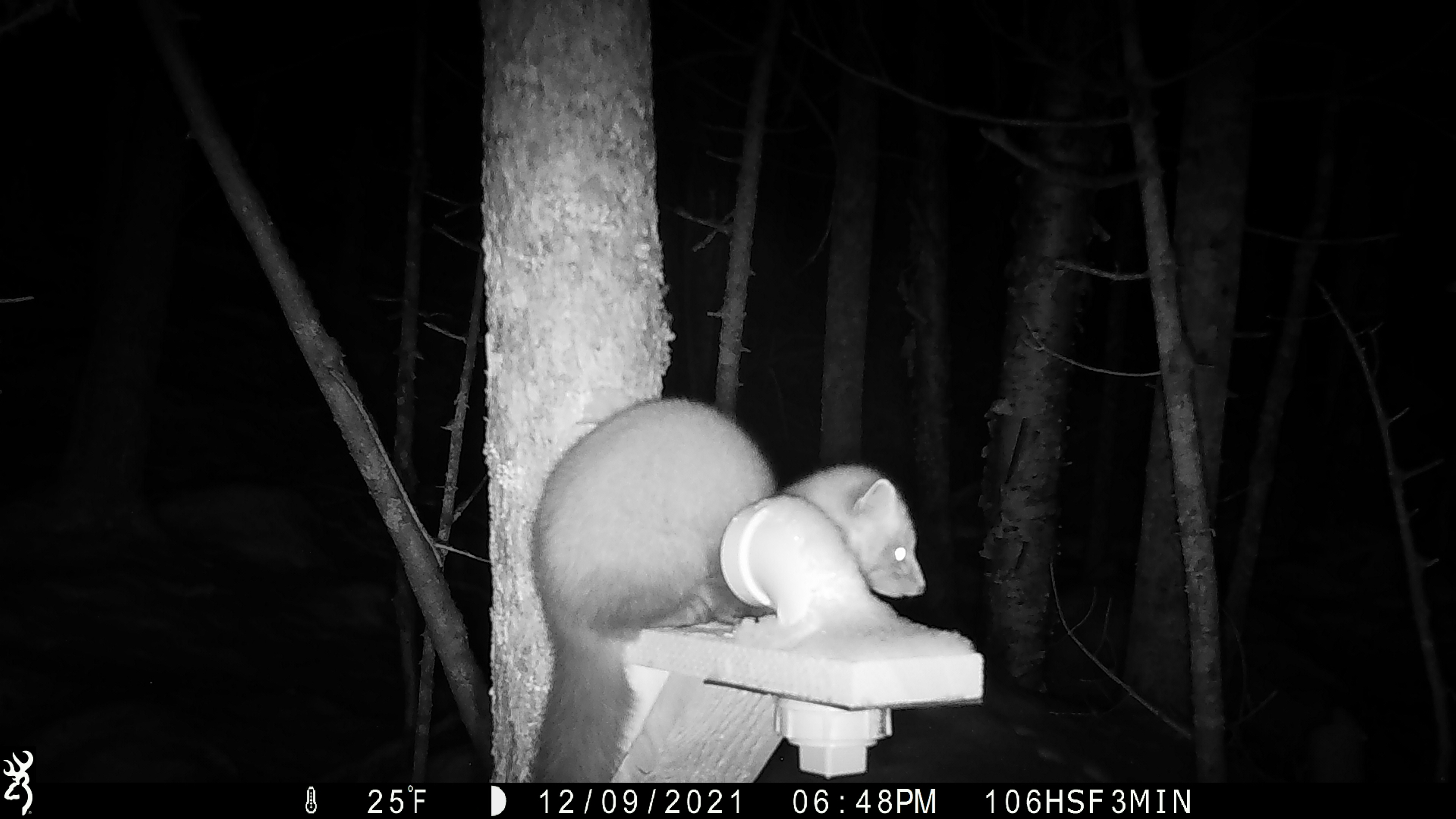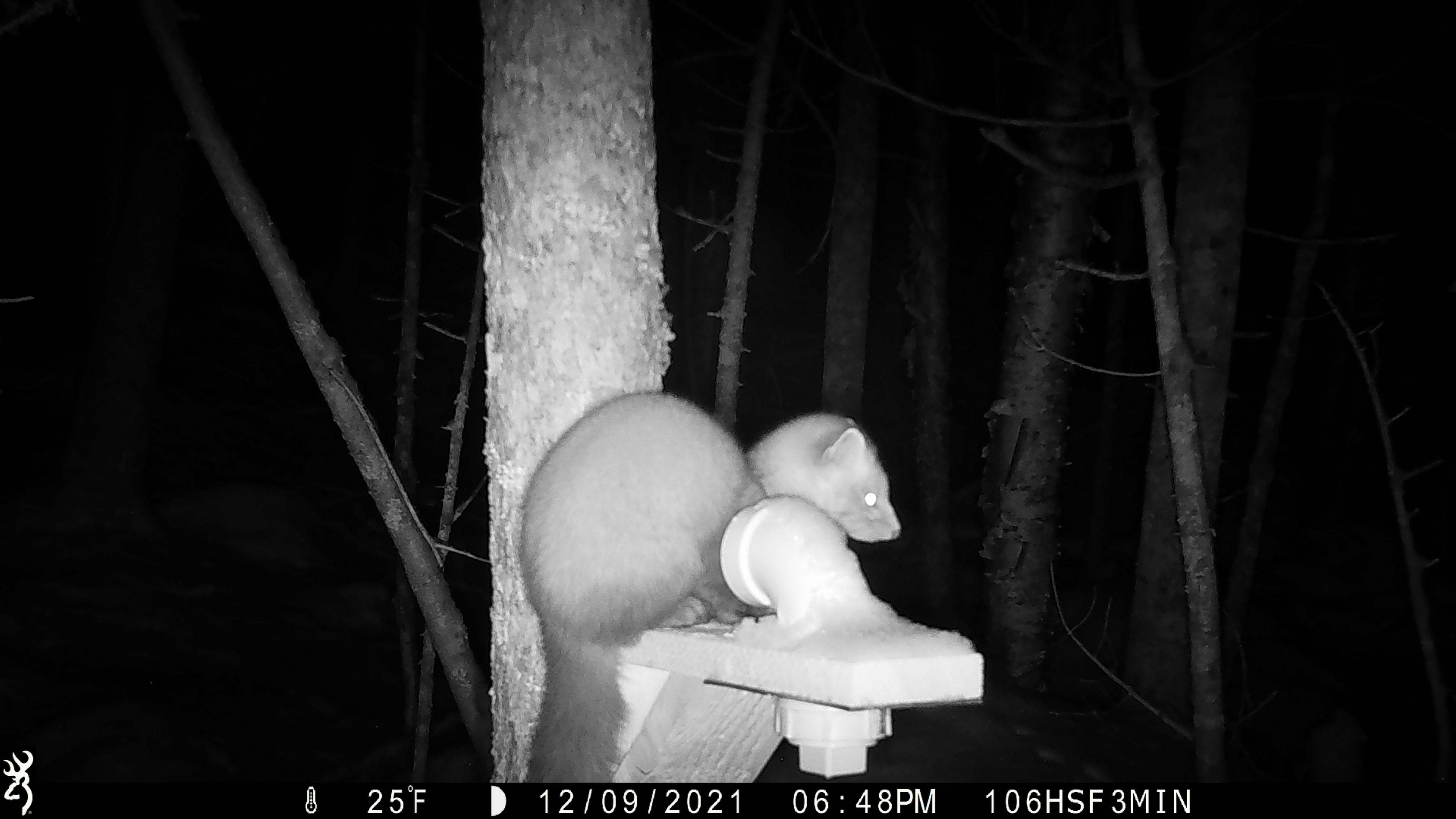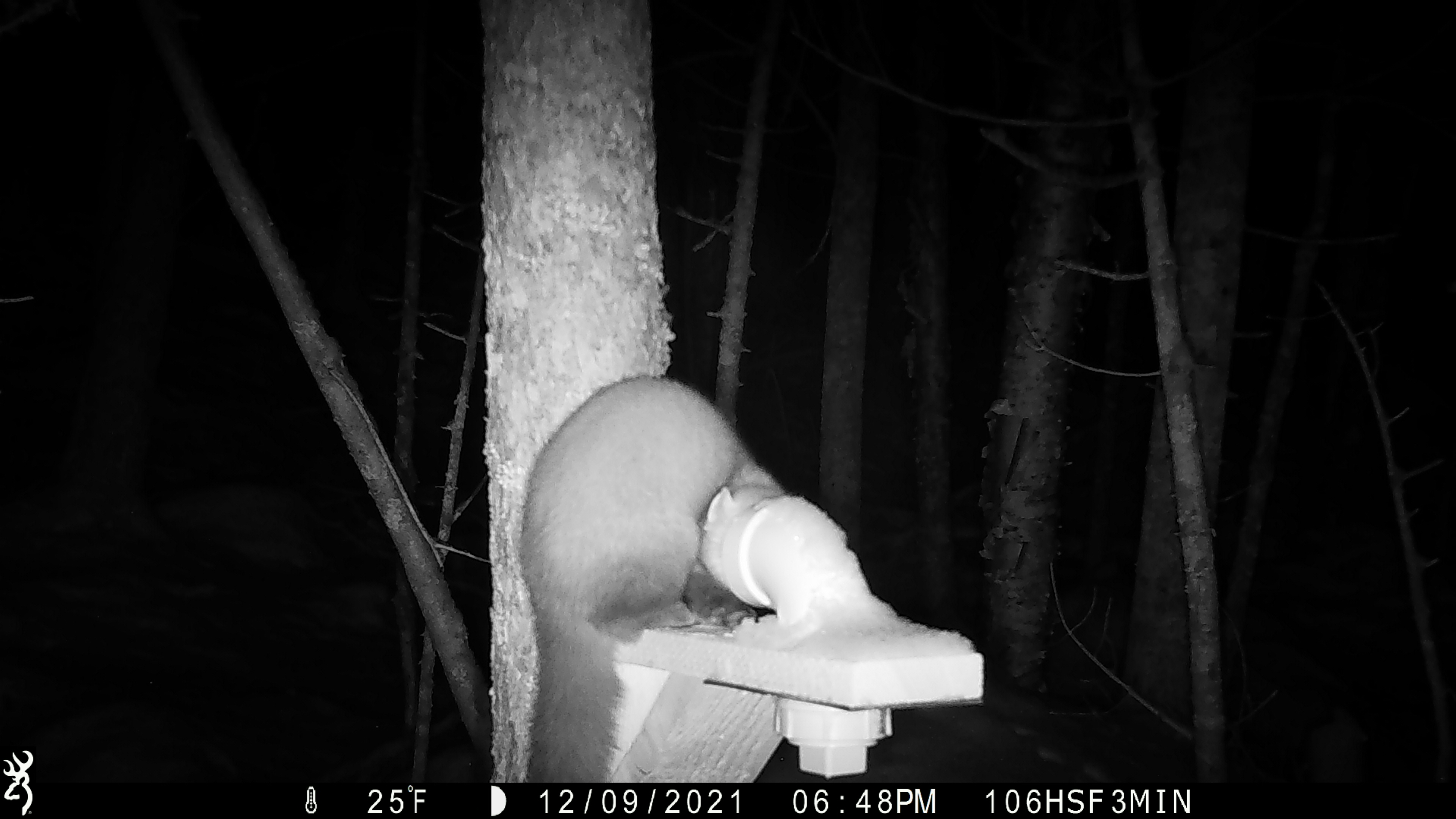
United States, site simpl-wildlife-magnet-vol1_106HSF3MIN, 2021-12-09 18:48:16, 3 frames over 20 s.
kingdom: Animalia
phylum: Chordata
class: Mammalia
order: Carnivora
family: Mustelidae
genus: Martes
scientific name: Martes americana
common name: american marten